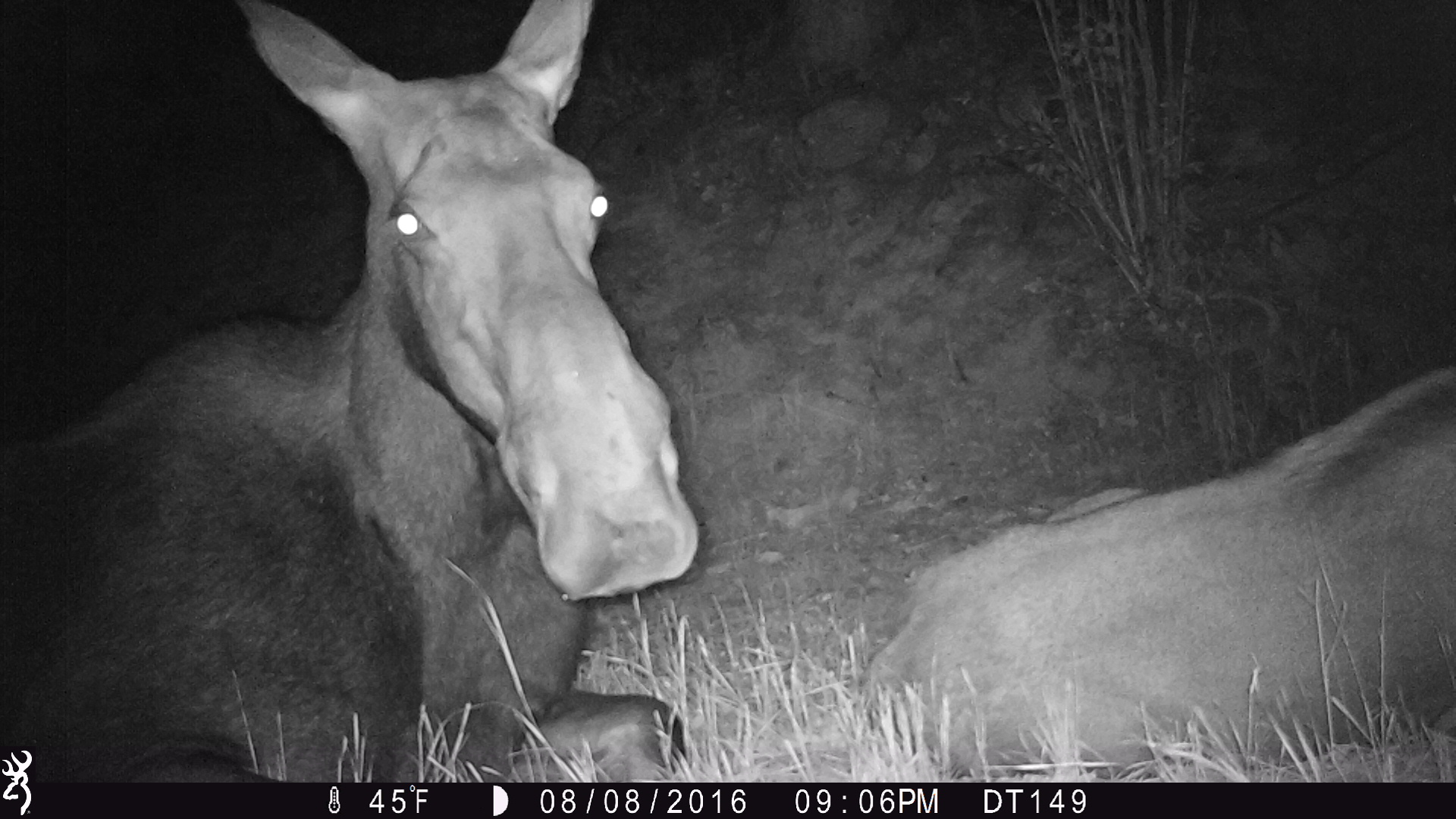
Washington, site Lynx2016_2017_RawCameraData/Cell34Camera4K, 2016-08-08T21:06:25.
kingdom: Animalia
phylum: Chordata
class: Mammalia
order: Artiodactyla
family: Cervidae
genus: Alces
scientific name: Alces alces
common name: moose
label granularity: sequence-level